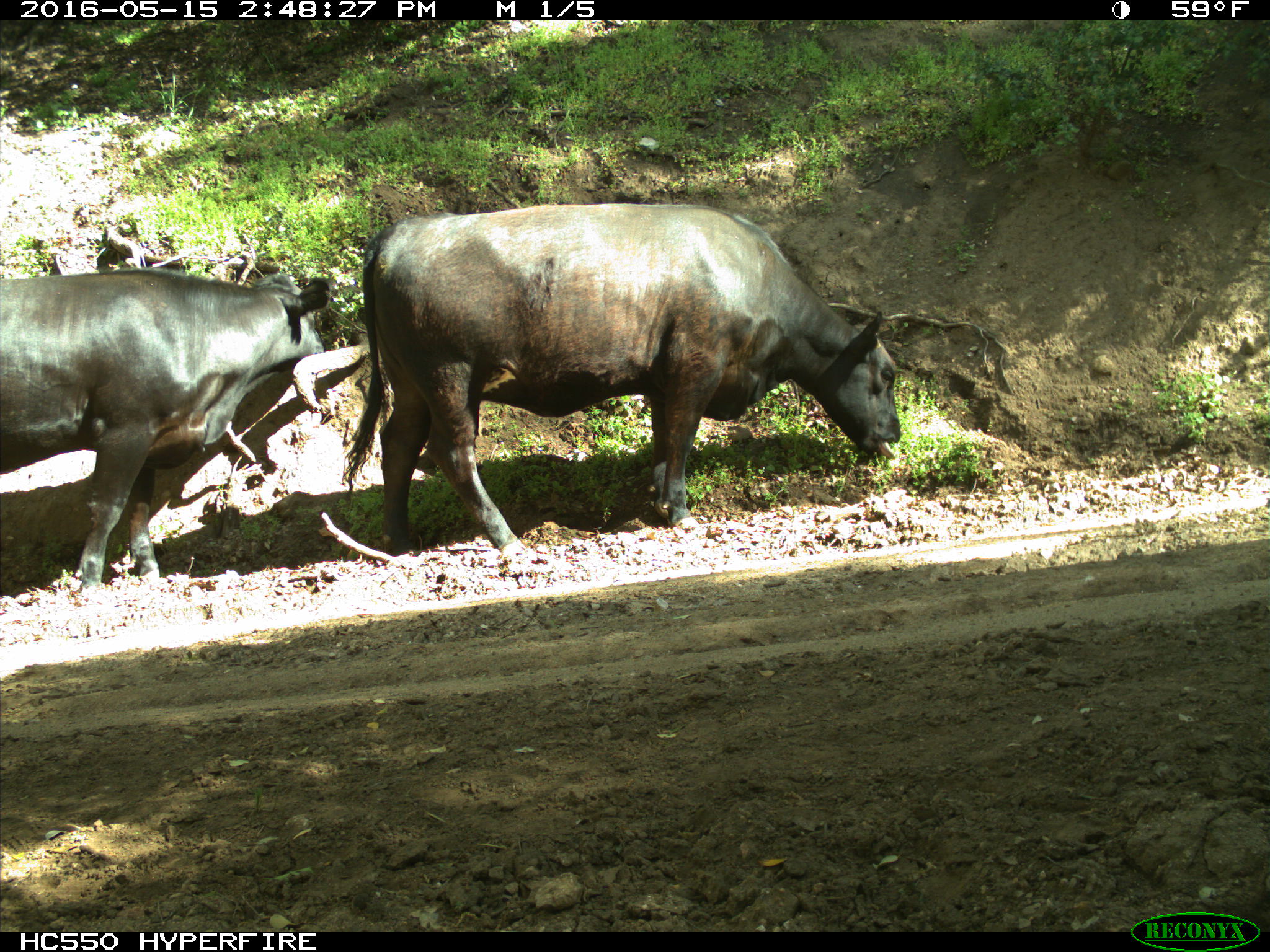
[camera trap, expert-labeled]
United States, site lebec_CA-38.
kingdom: Animalia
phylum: Chordata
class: Mammalia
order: Artiodactyla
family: Bovidae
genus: Bos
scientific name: Bos taurus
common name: domestic cow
Bos taurus (domestic cow).